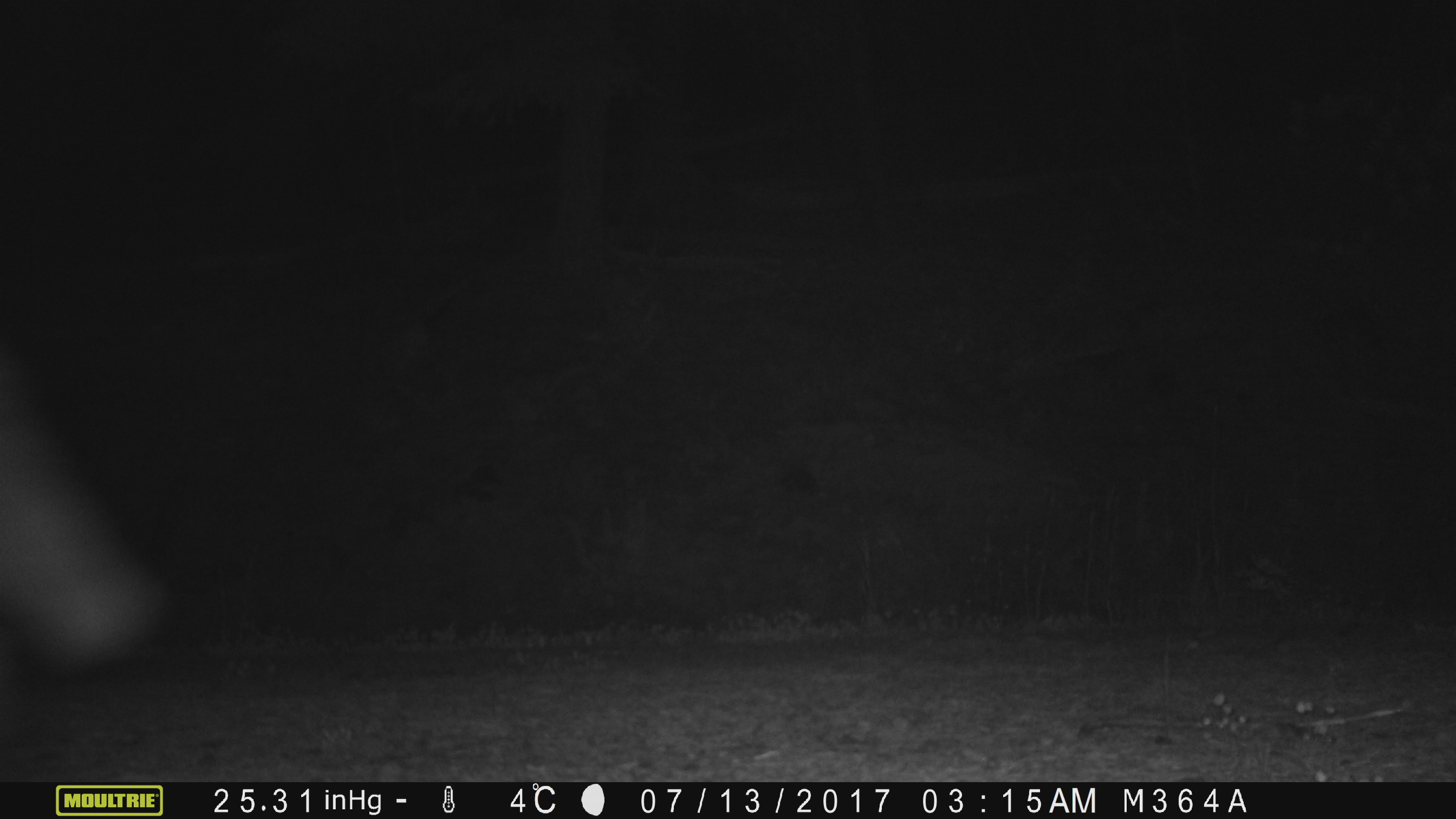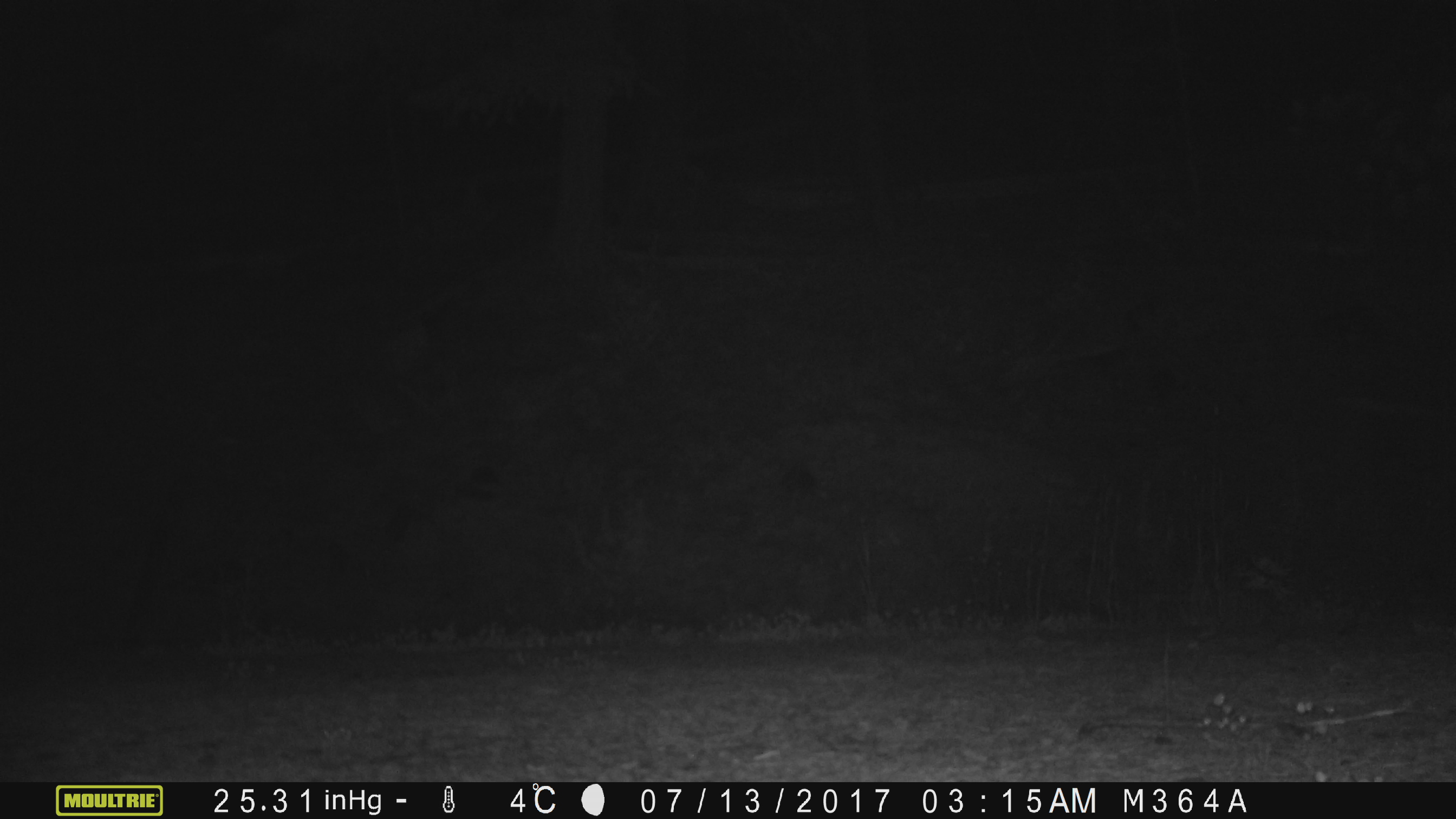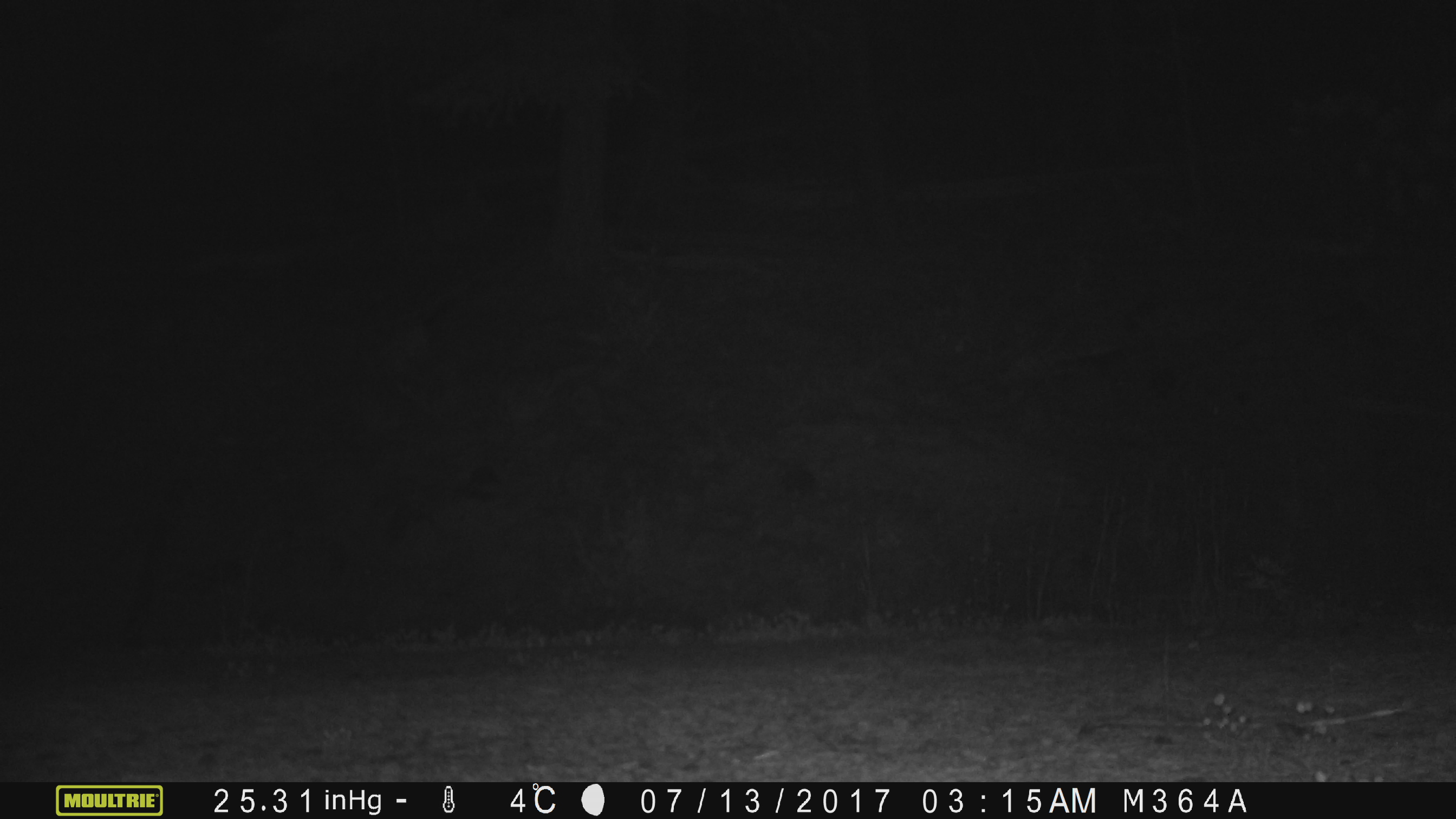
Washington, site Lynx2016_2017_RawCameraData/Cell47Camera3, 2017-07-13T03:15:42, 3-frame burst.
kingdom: Animalia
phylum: Chordata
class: Mammalia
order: Carnivora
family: Canidae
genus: Canis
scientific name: Canis latrans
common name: coyote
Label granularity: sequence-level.